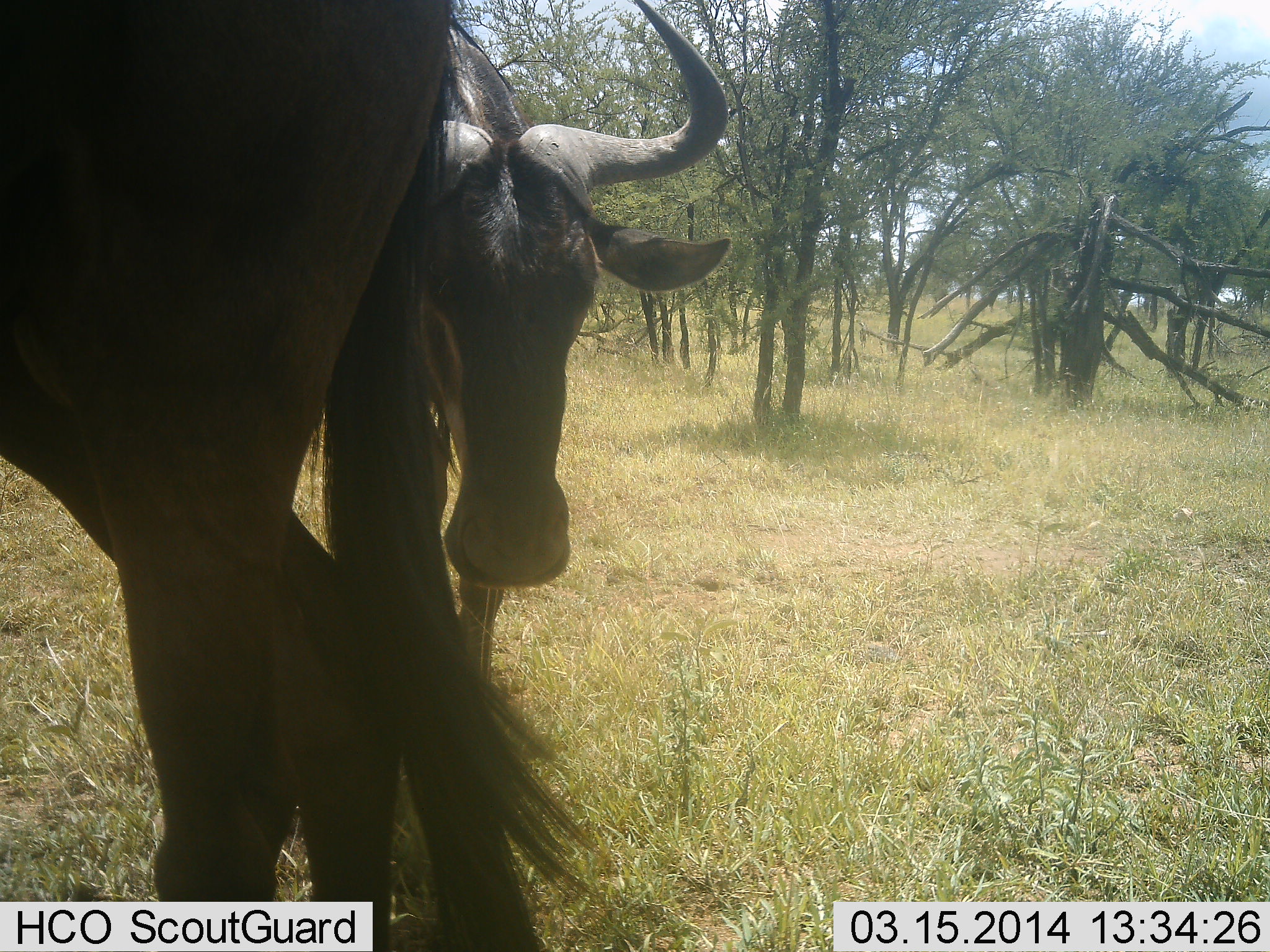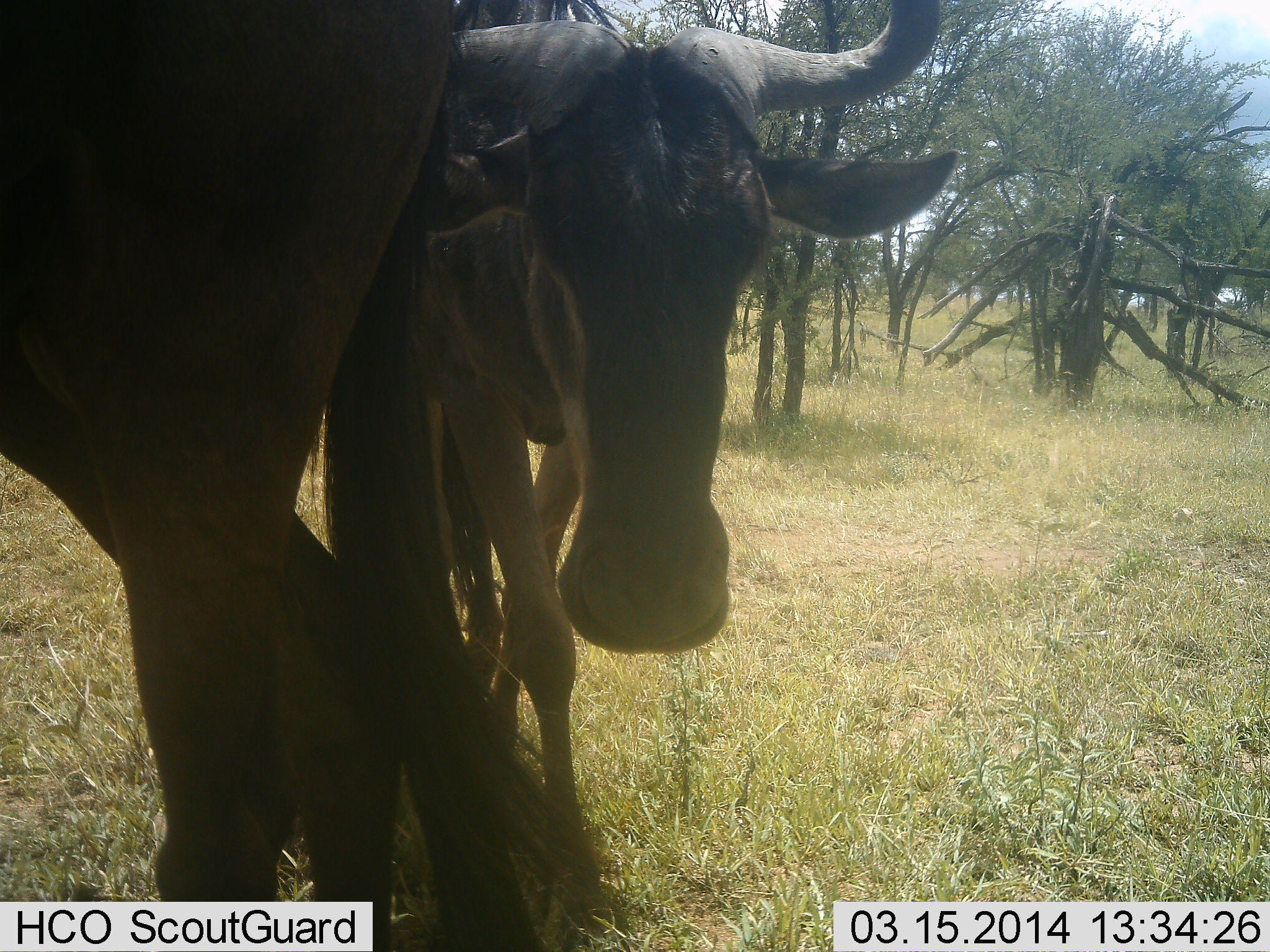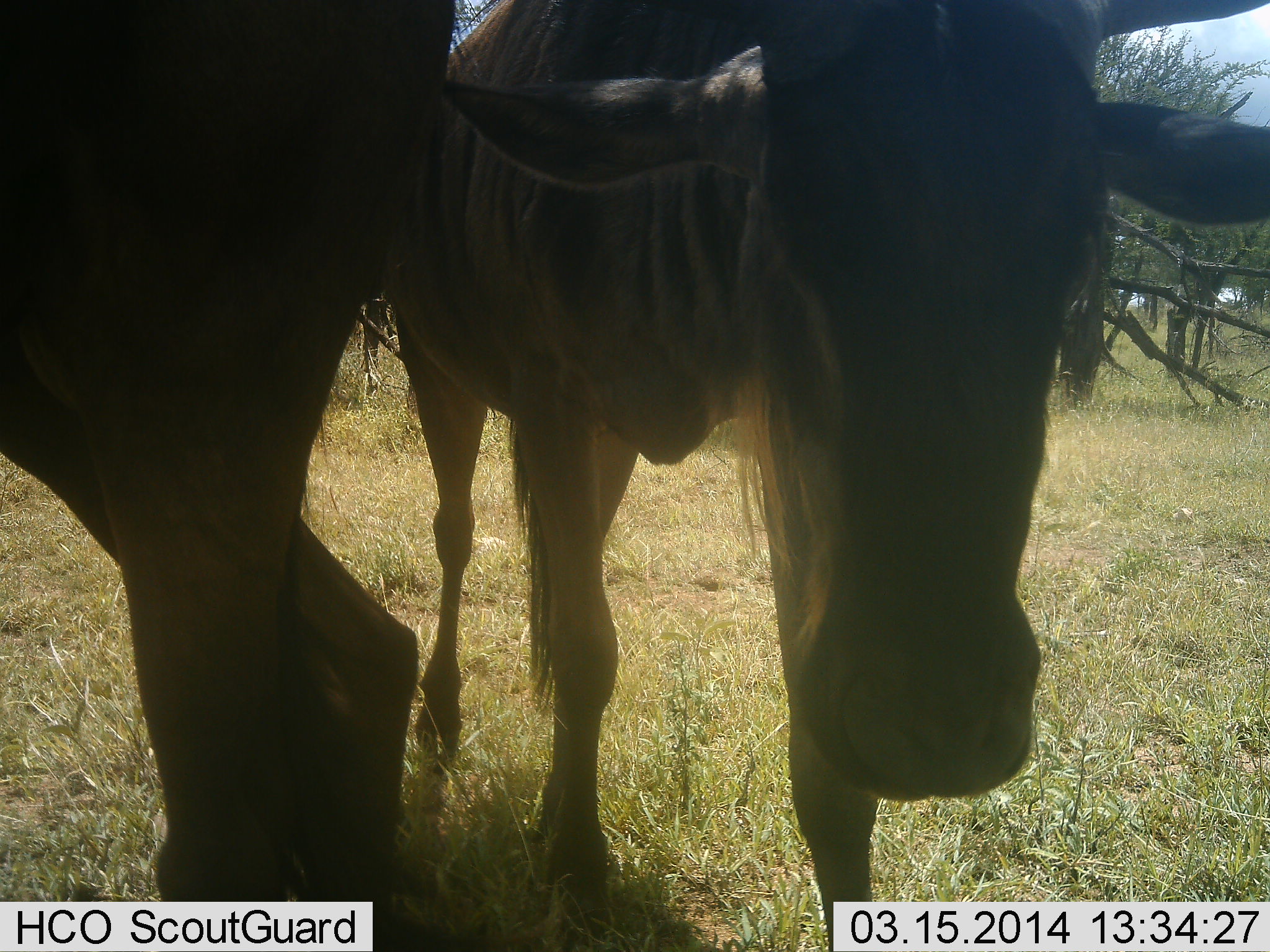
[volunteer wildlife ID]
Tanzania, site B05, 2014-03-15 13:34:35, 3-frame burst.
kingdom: Animalia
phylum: Chordata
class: Mammalia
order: Artiodactyla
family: Bovidae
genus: Connochaetes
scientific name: Connochaetes taurinus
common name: blue wildebeest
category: wildebeest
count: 2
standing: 90%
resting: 10%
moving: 90%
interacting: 0%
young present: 10%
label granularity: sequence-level